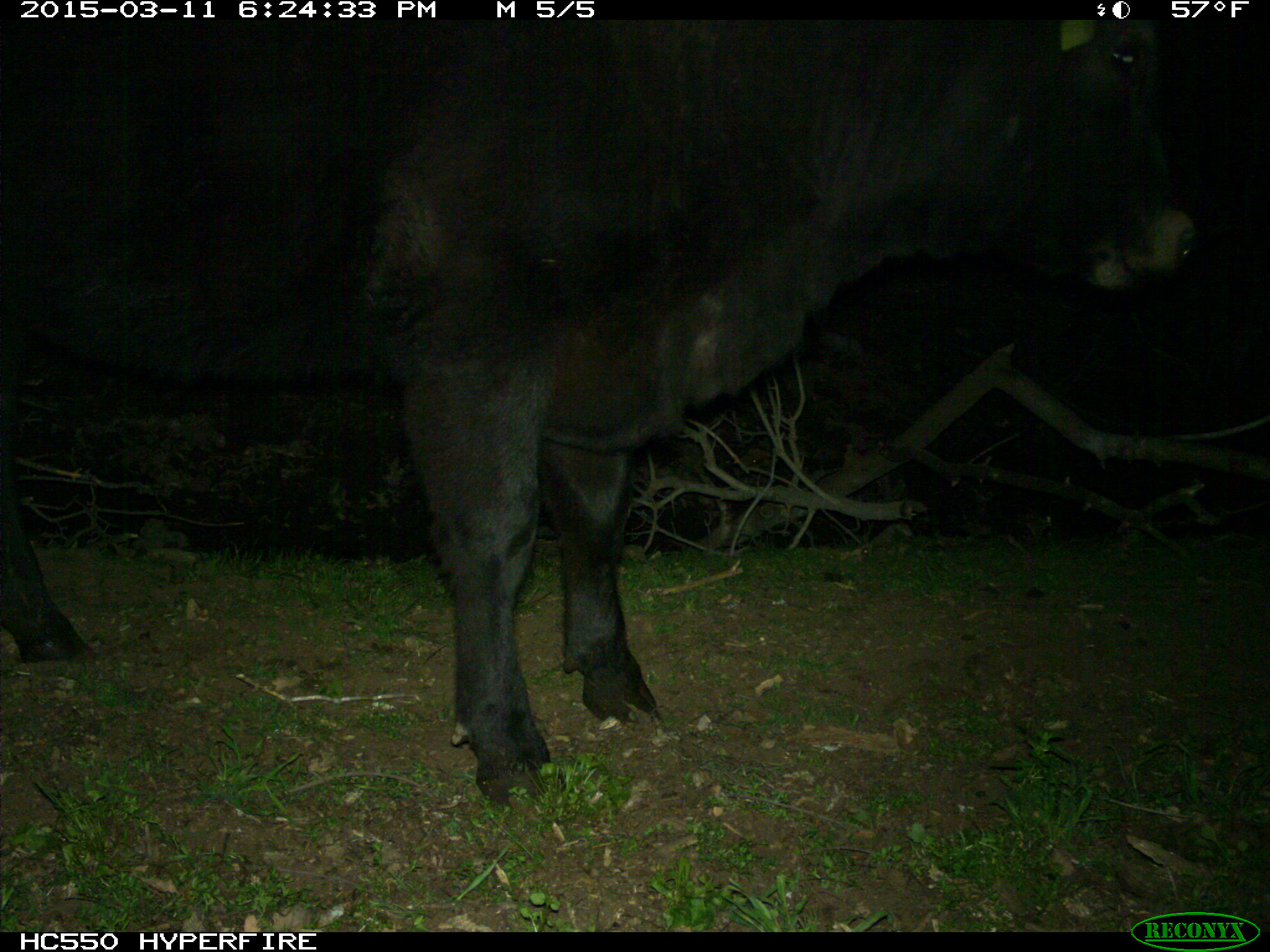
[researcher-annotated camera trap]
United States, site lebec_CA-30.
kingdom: Animalia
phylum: Chordata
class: Mammalia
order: Artiodactyla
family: Bovidae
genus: Bos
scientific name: Bos taurus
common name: domestic cow